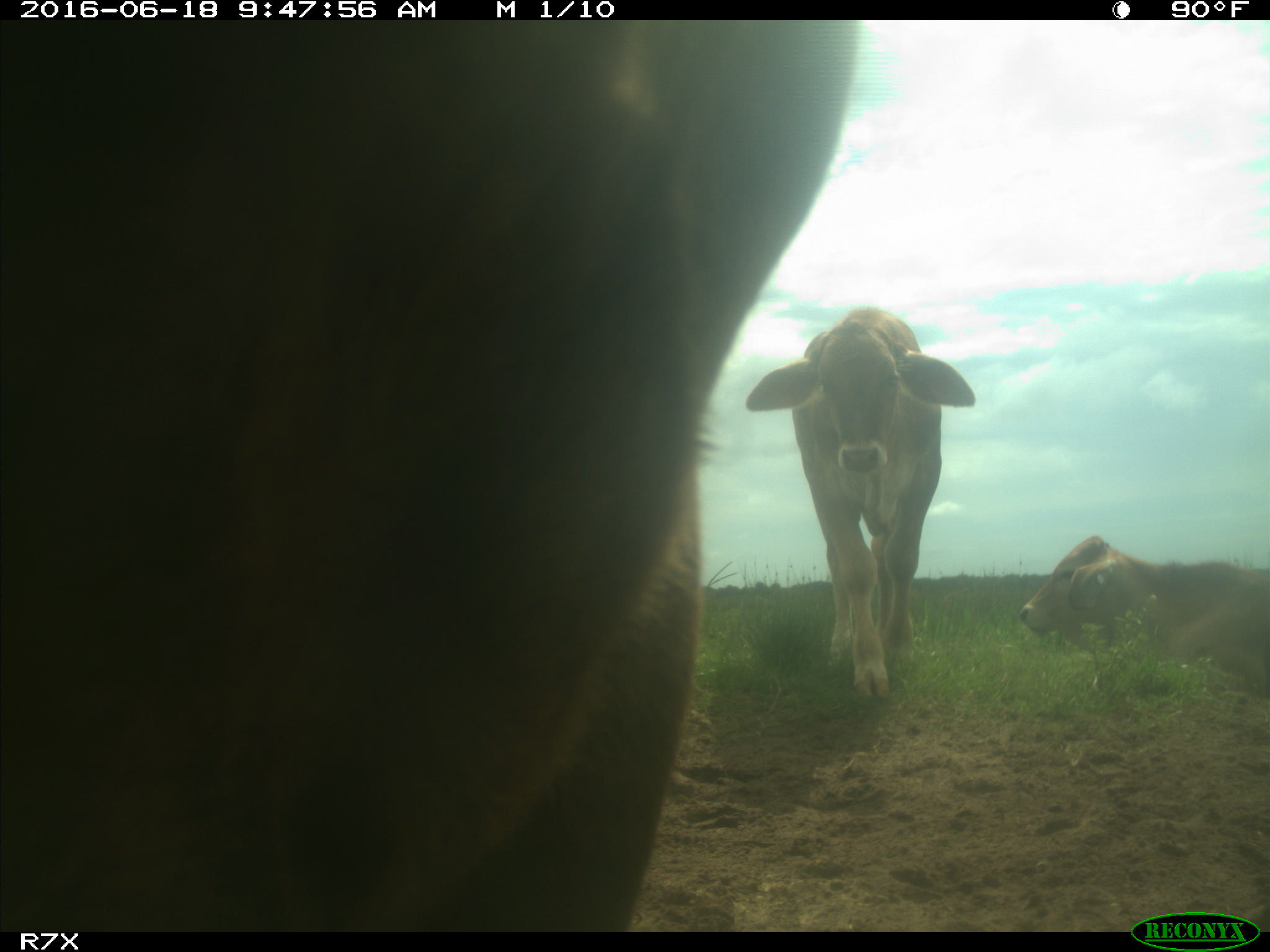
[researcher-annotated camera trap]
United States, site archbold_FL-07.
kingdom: Animalia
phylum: Chordata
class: Mammalia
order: Artiodactyla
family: Bovidae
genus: Bos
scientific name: Bos taurus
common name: domestic cow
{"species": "Bos taurus (domestic cow)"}